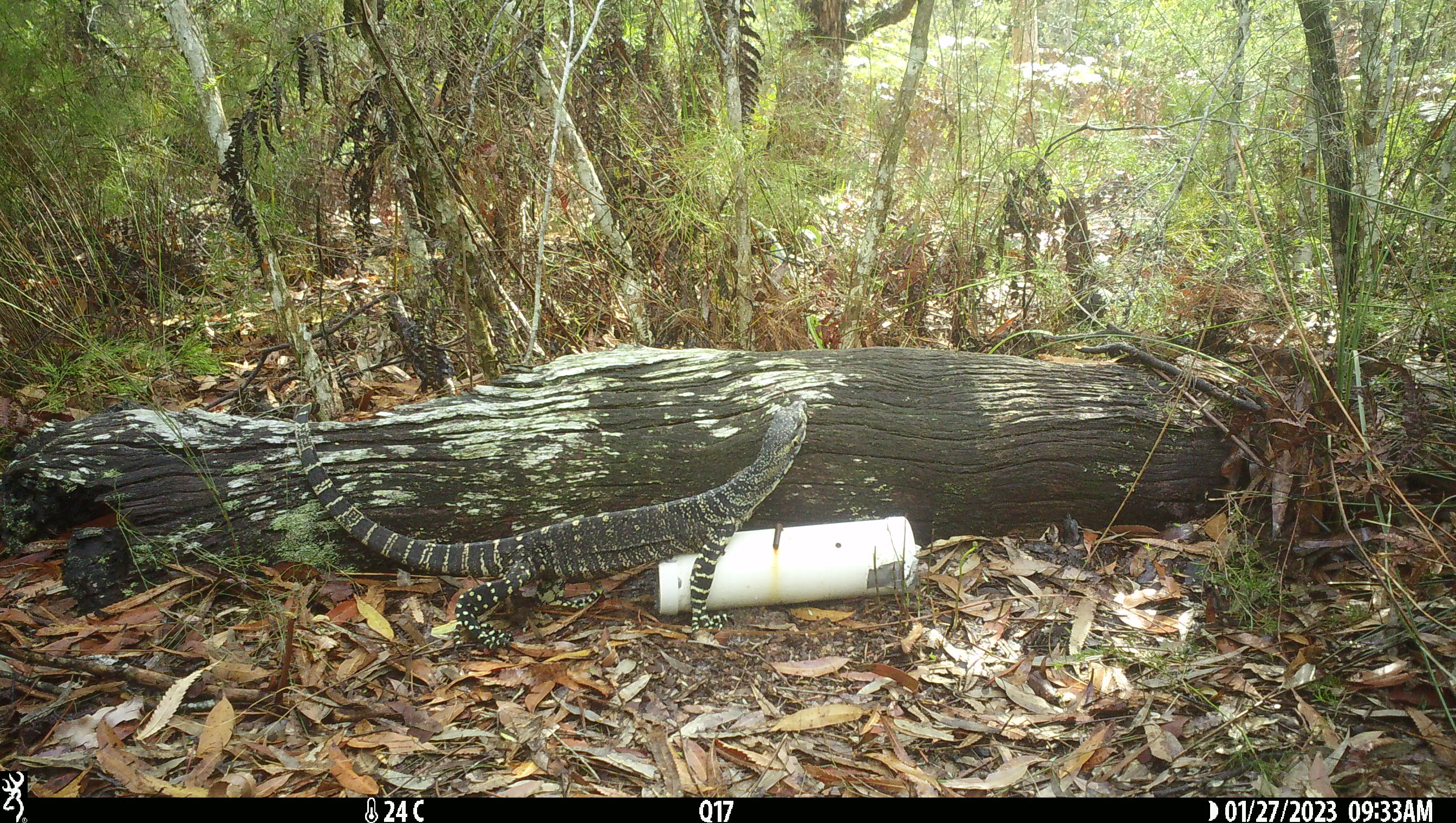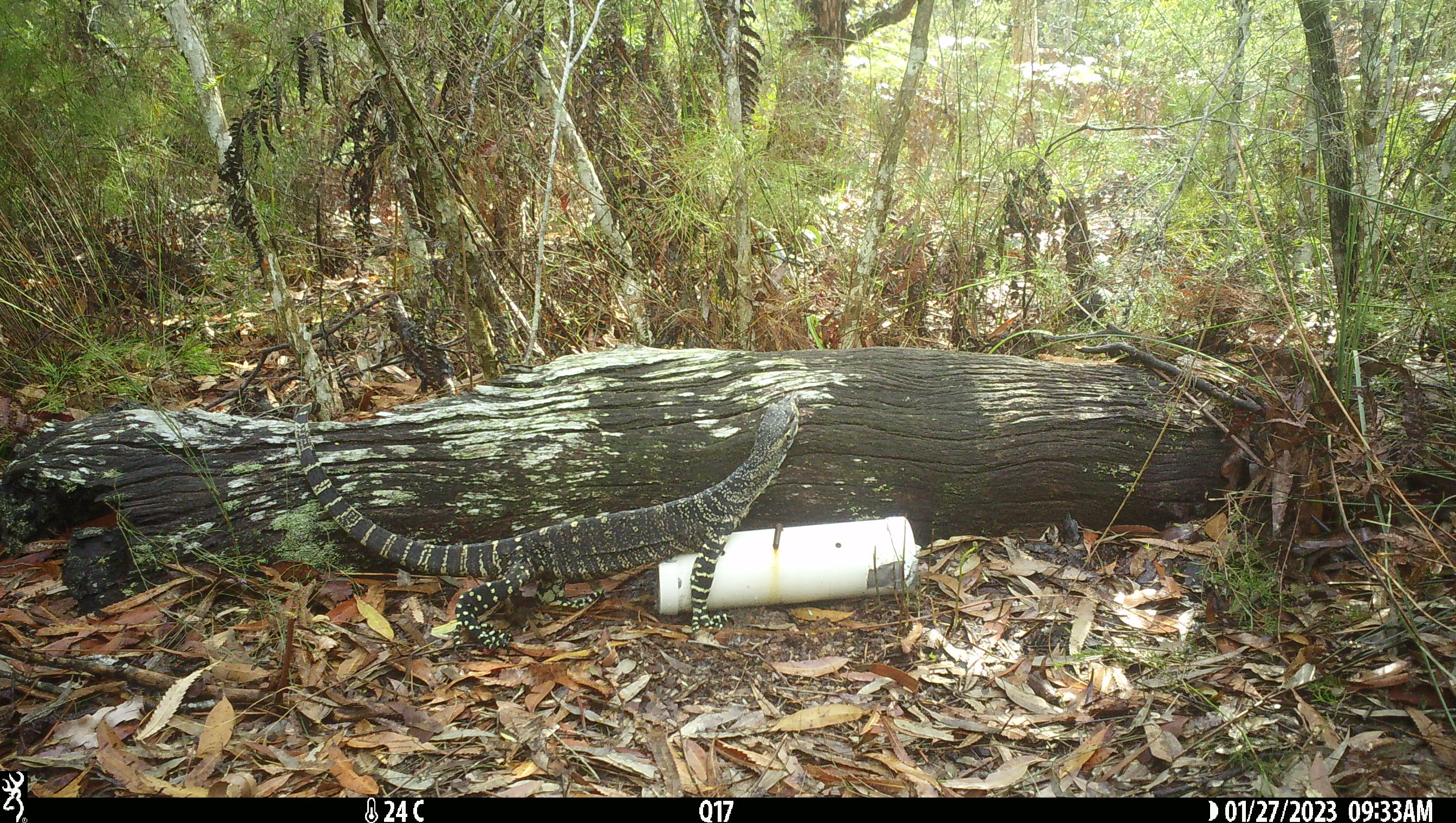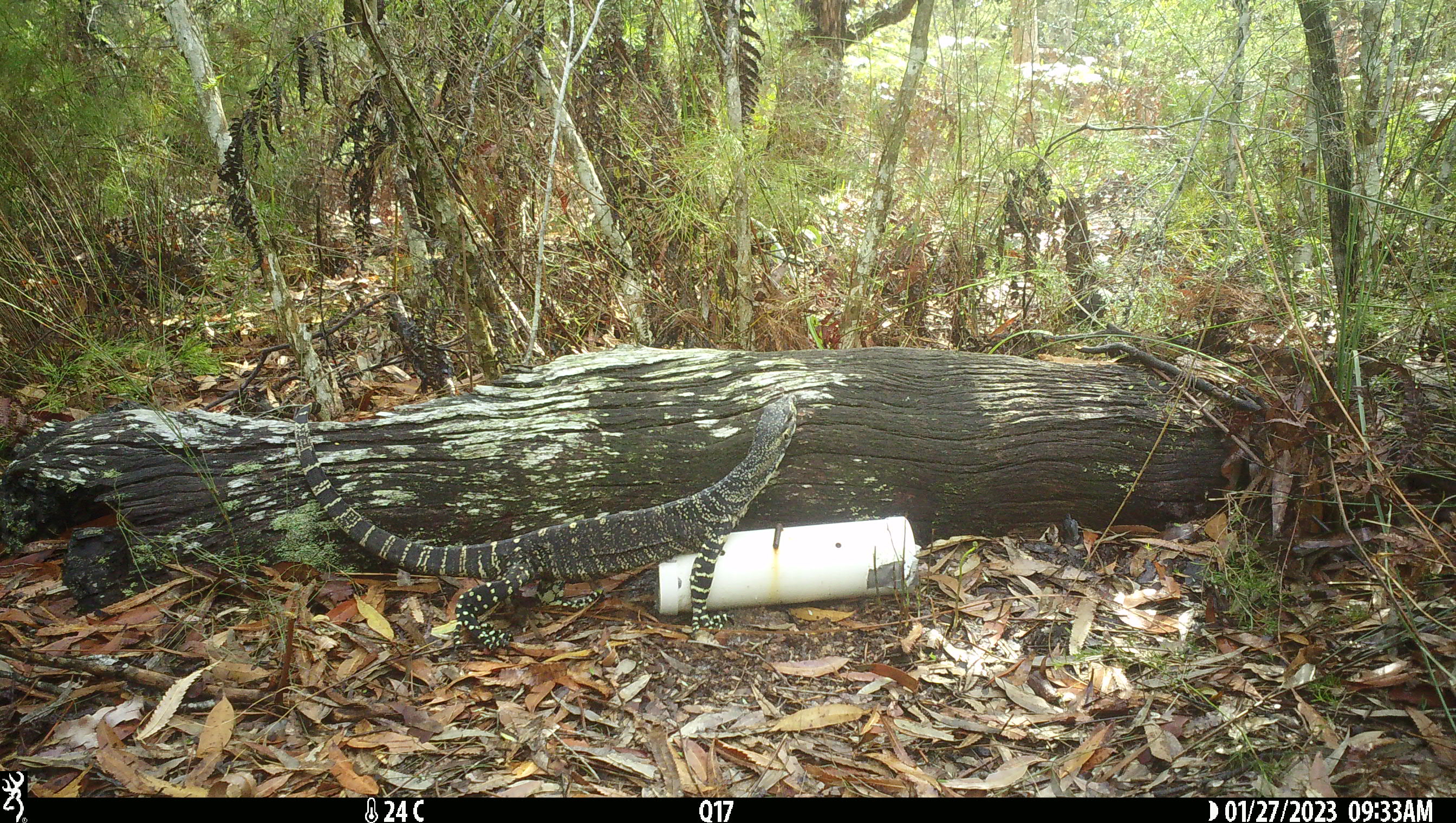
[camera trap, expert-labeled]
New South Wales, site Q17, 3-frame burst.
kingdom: Animalia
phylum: Chordata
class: Reptilia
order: Squamata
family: Varanidae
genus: Varanus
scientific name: Varanus varius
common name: lace monitor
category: goanna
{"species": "goanna (lace monitor) (Varanus varius)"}